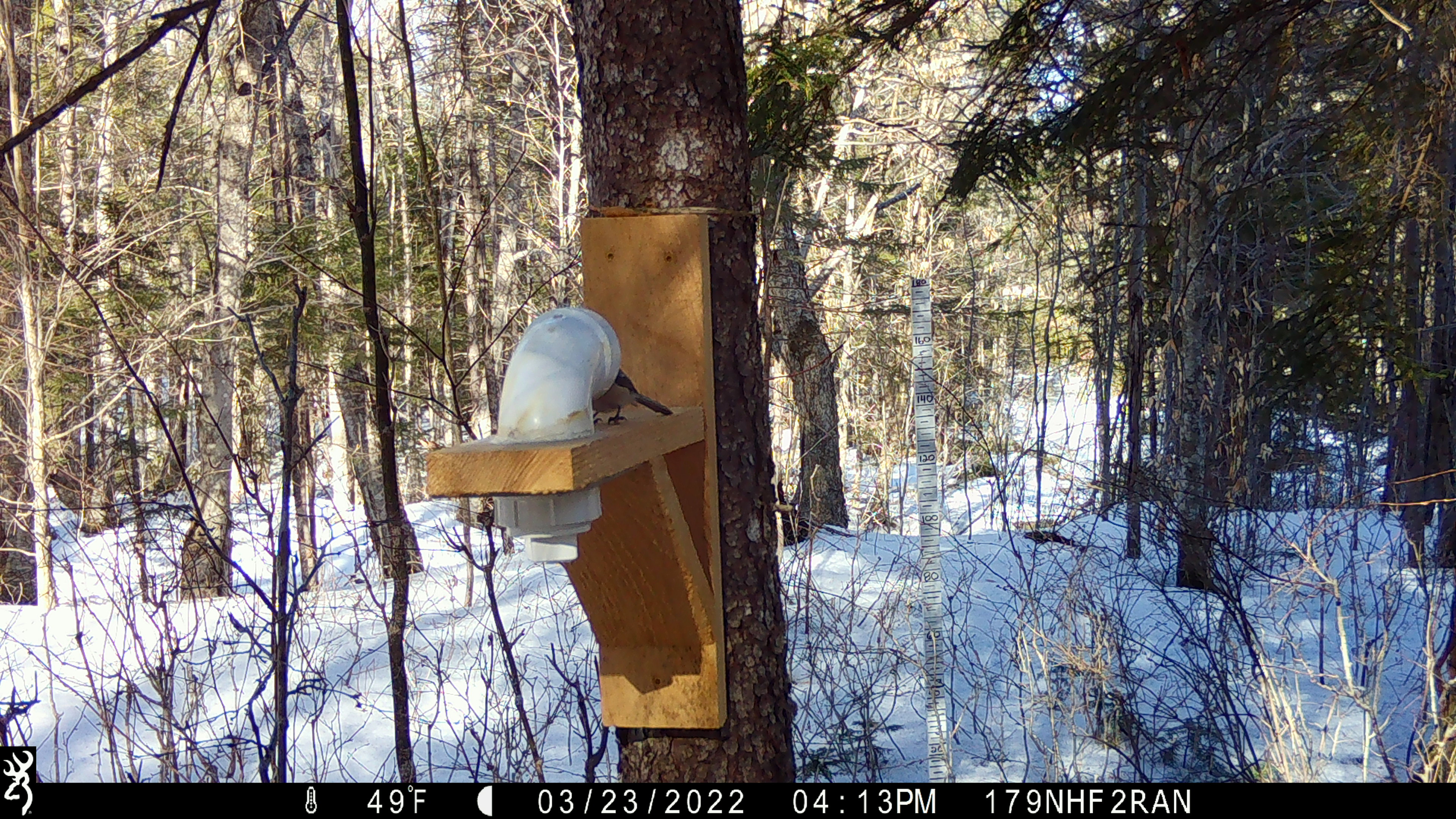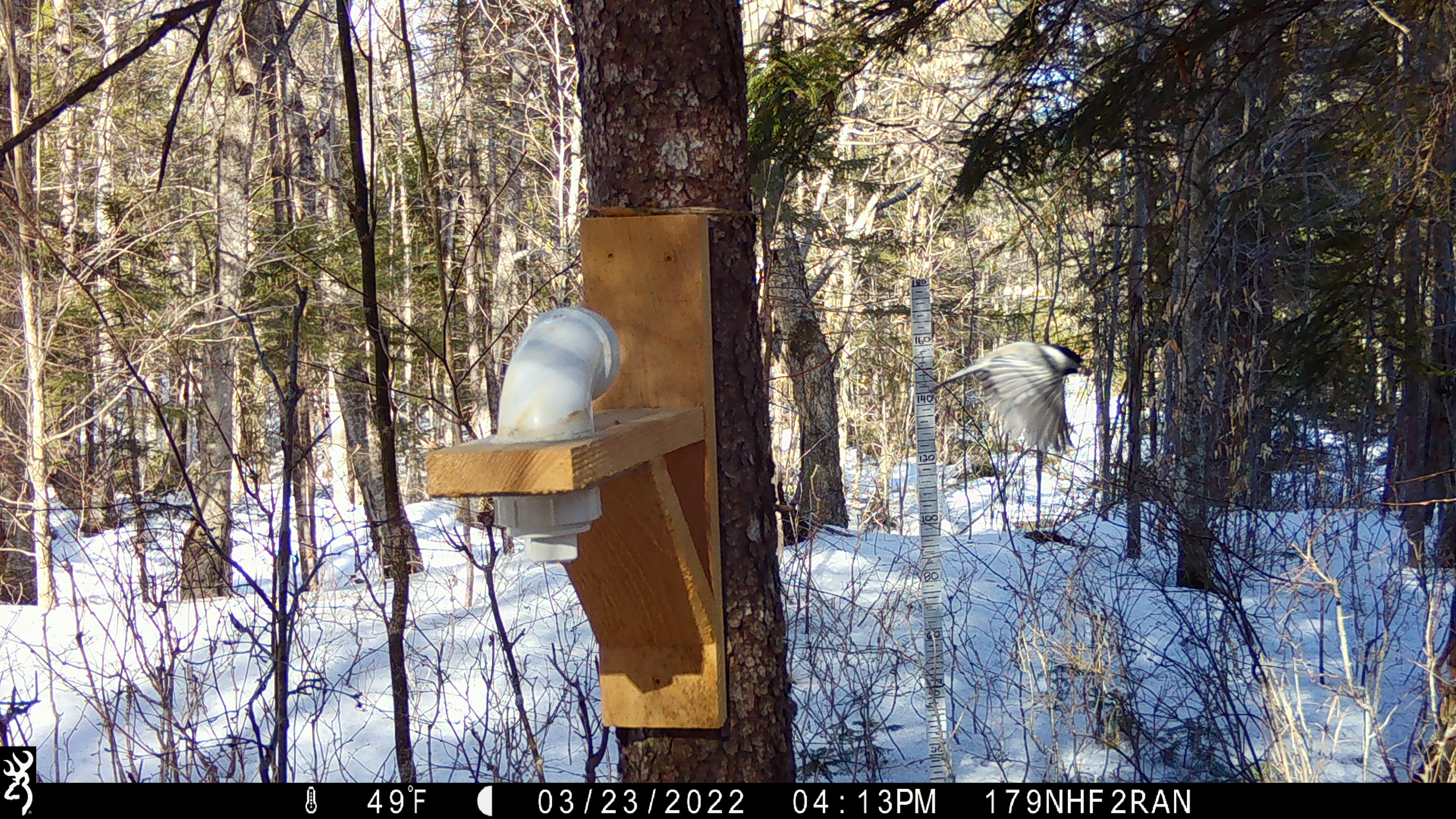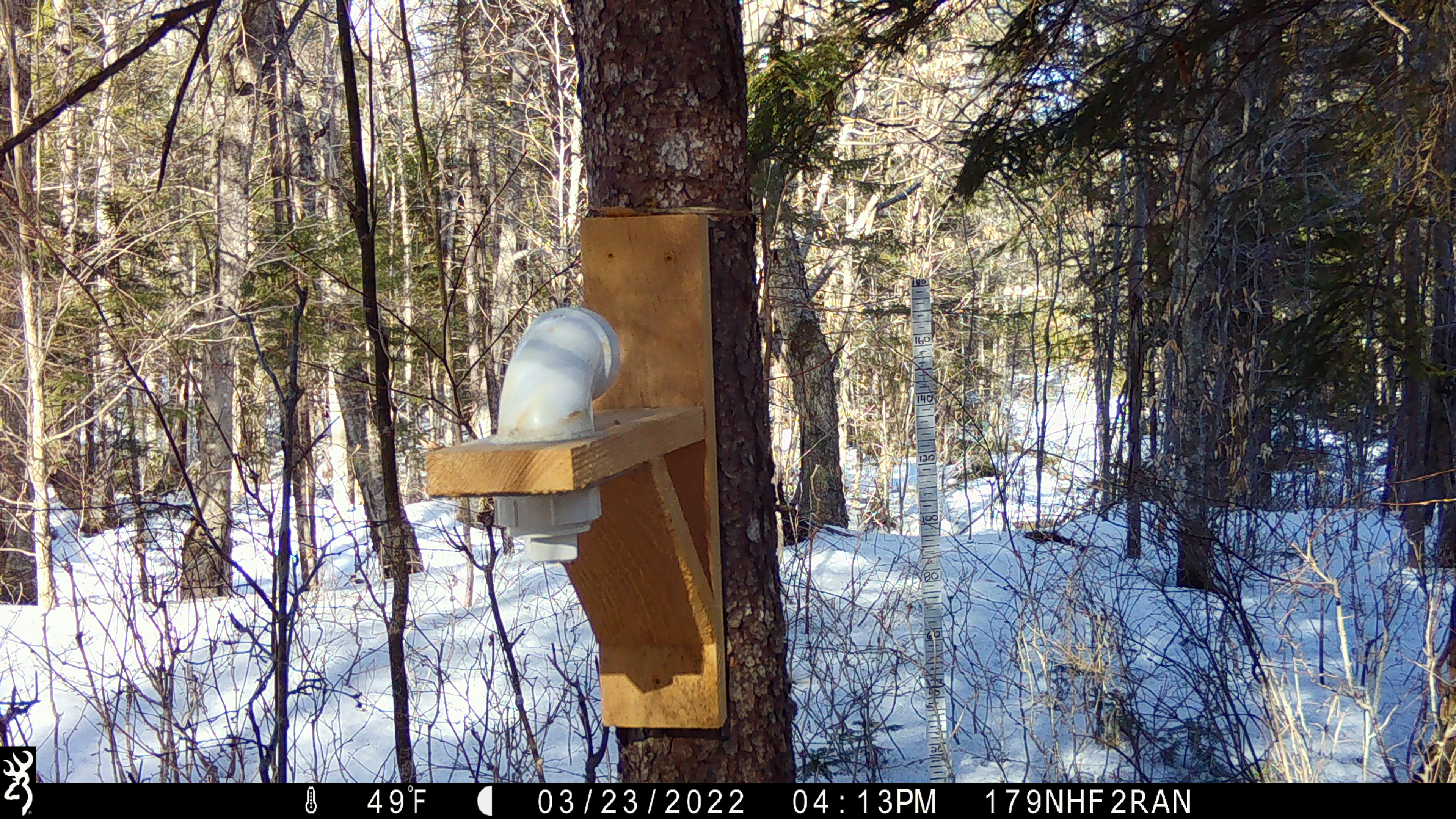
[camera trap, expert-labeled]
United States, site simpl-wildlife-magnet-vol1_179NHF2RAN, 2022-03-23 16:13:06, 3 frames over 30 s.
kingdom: Animalia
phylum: Chordata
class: Aves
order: Passeriformes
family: Paridae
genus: Poecile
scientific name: Poecile atricapillus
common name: black-capped chickadee